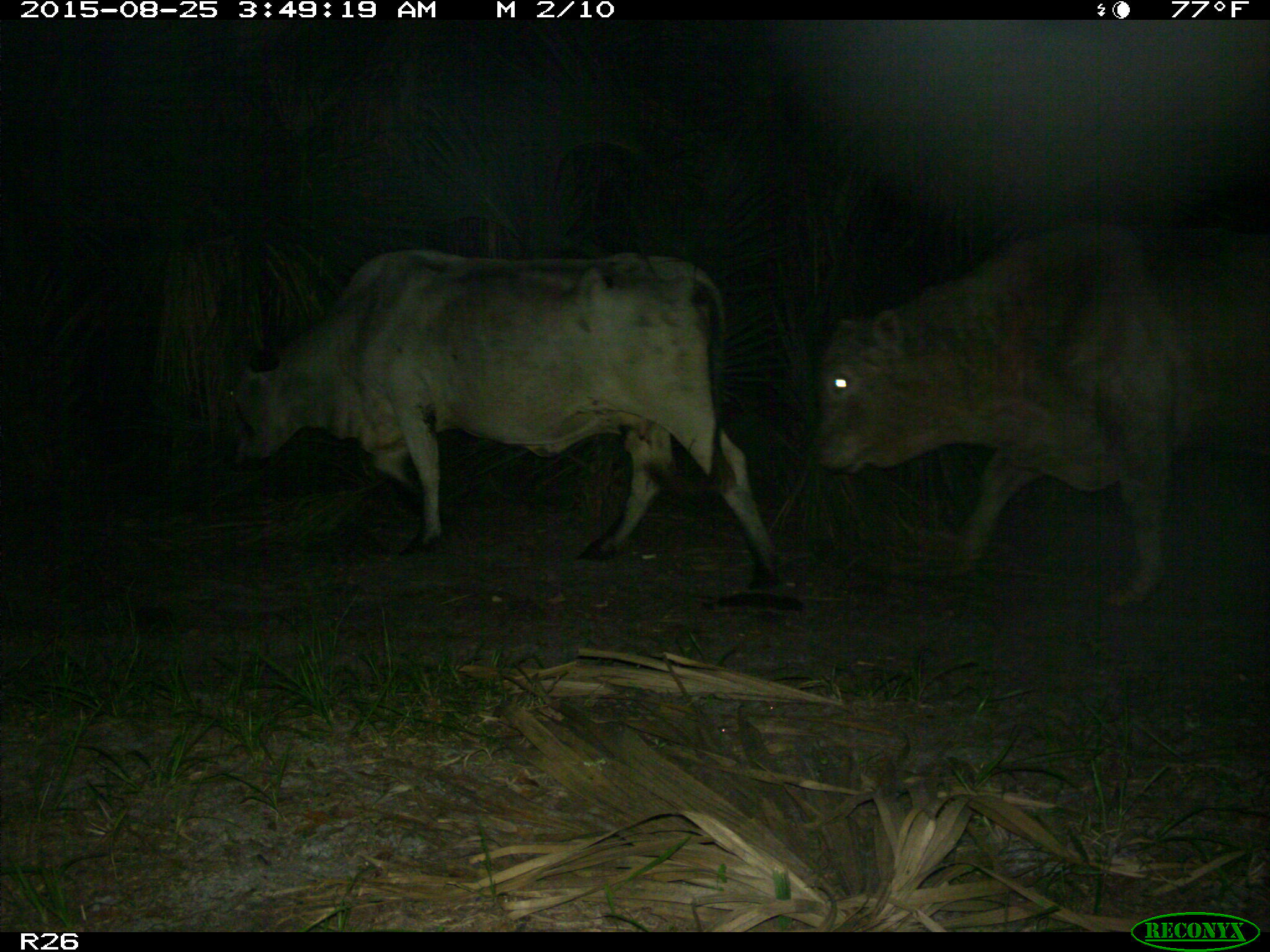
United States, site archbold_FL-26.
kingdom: Animalia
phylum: Chordata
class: Mammalia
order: Artiodactyla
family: Bovidae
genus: Bos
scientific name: Bos taurus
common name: domestic cow